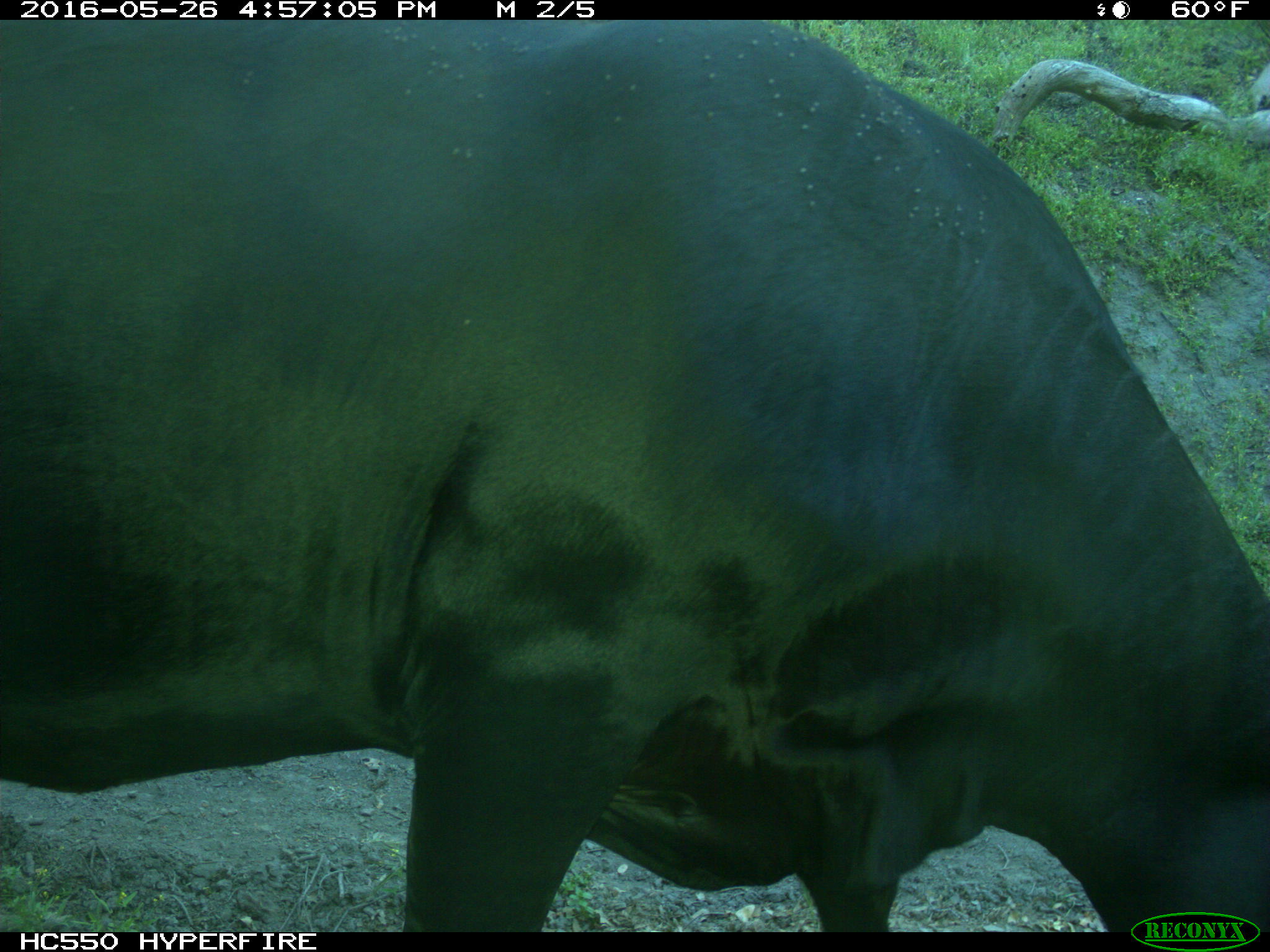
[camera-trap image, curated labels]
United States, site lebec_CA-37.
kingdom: Animalia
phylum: Chordata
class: Mammalia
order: Artiodactyla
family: Bovidae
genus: Bos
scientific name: Bos taurus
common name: domestic cow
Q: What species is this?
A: Bos taurus (domestic cow).